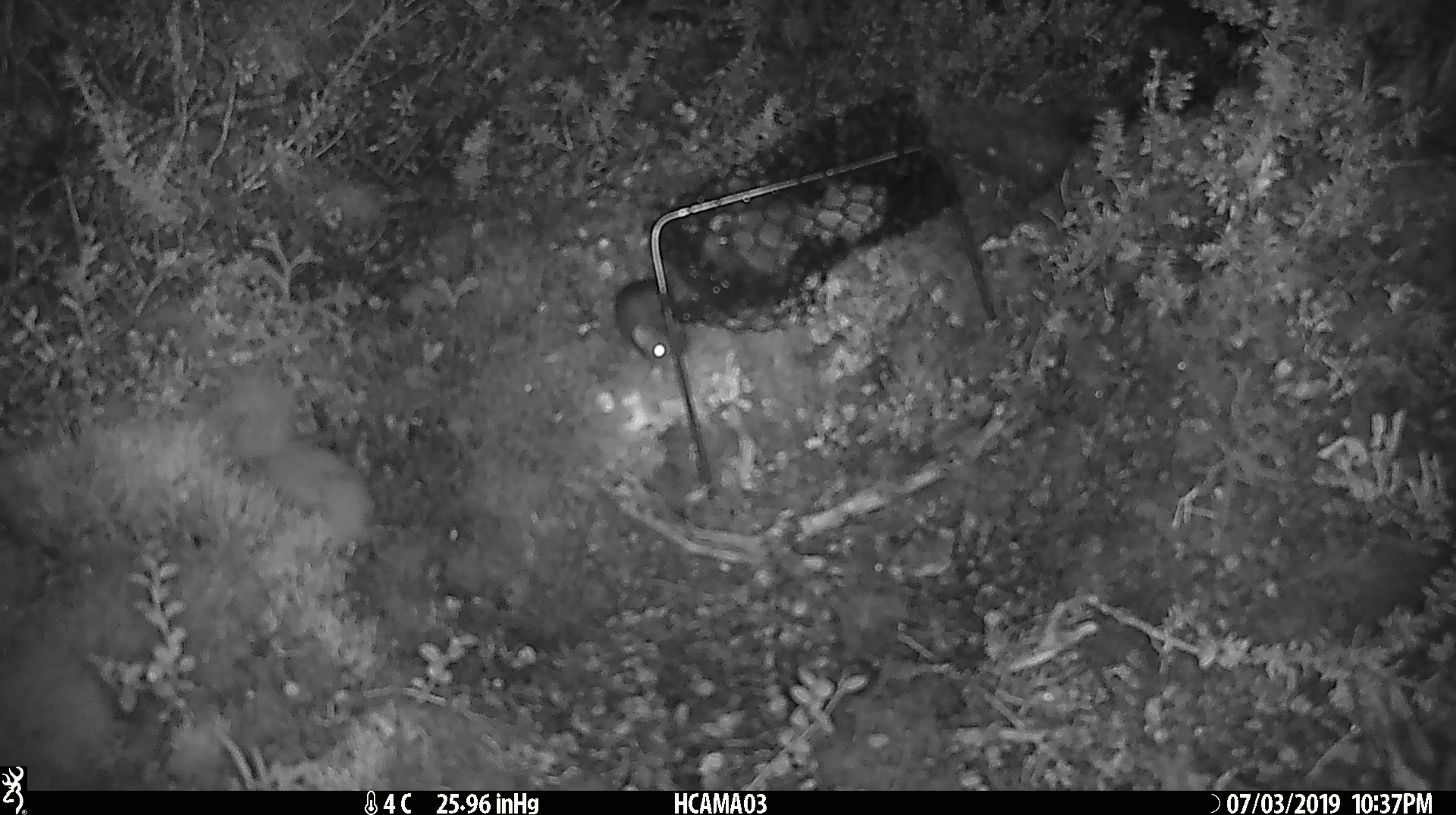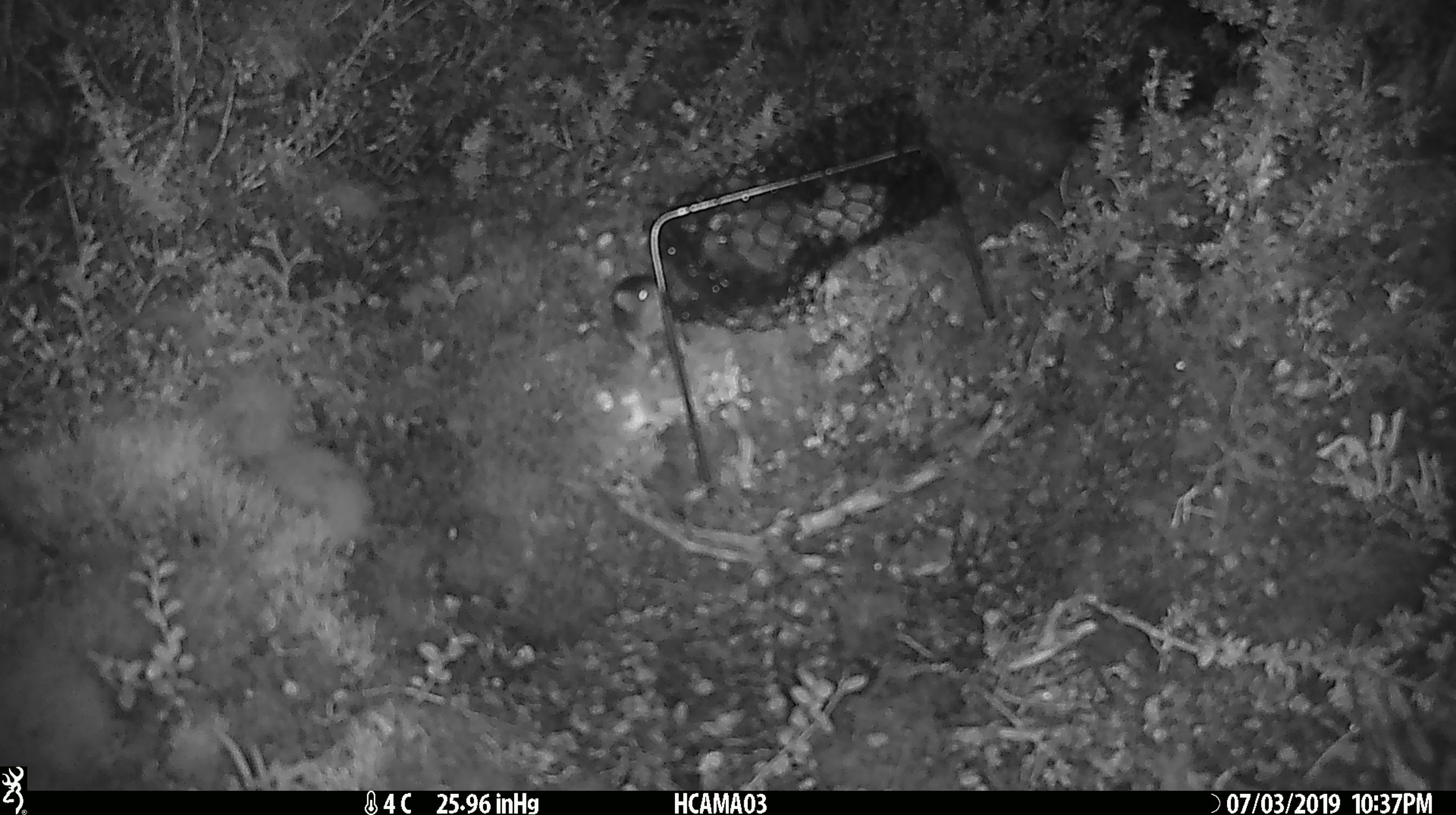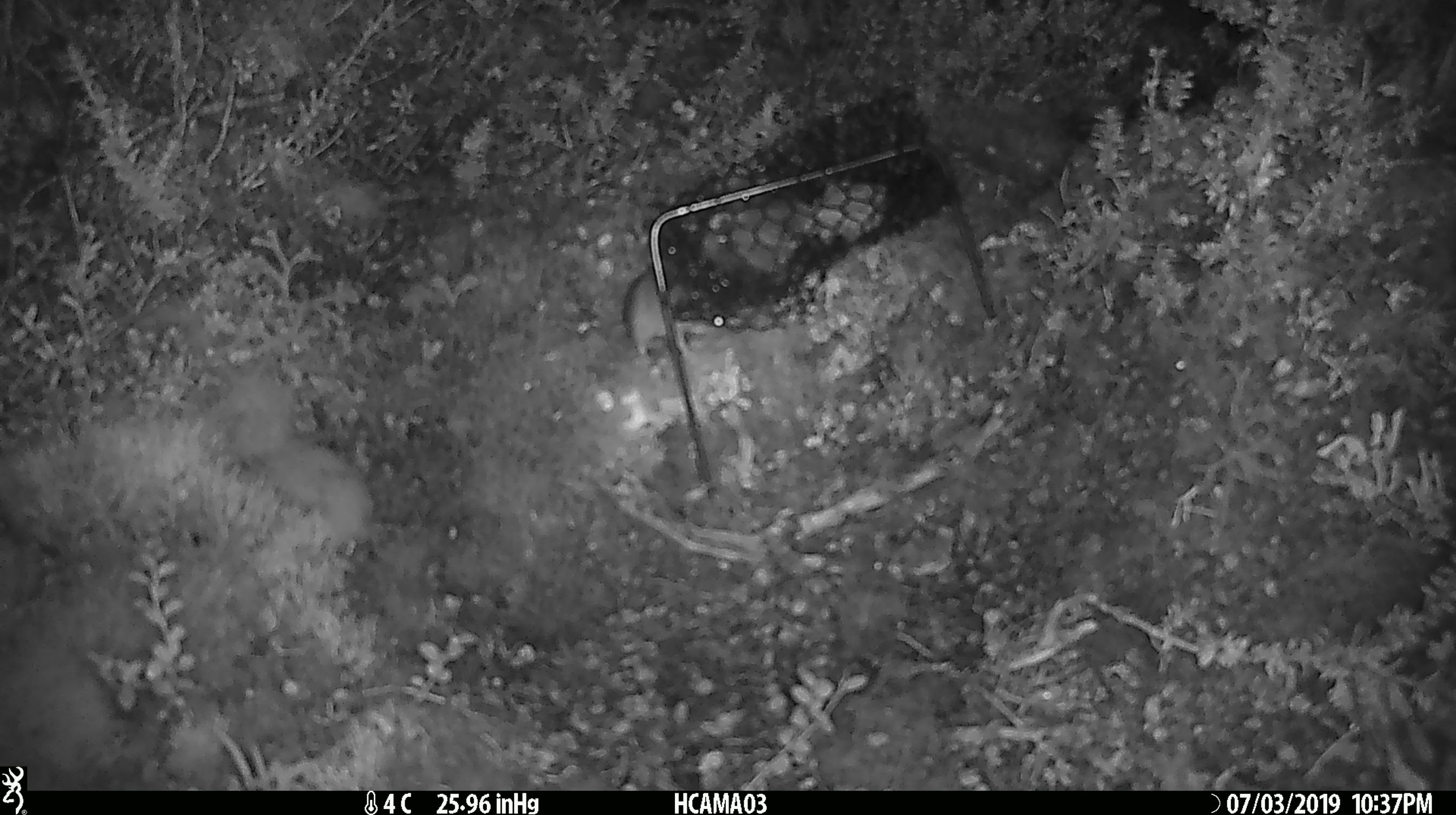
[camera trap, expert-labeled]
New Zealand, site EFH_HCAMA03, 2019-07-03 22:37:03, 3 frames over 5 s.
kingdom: Animalia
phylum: Chordata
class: Mammalia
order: Rodentia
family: Muridae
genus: Mus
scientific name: Mus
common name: mouse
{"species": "mouse (Mus)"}